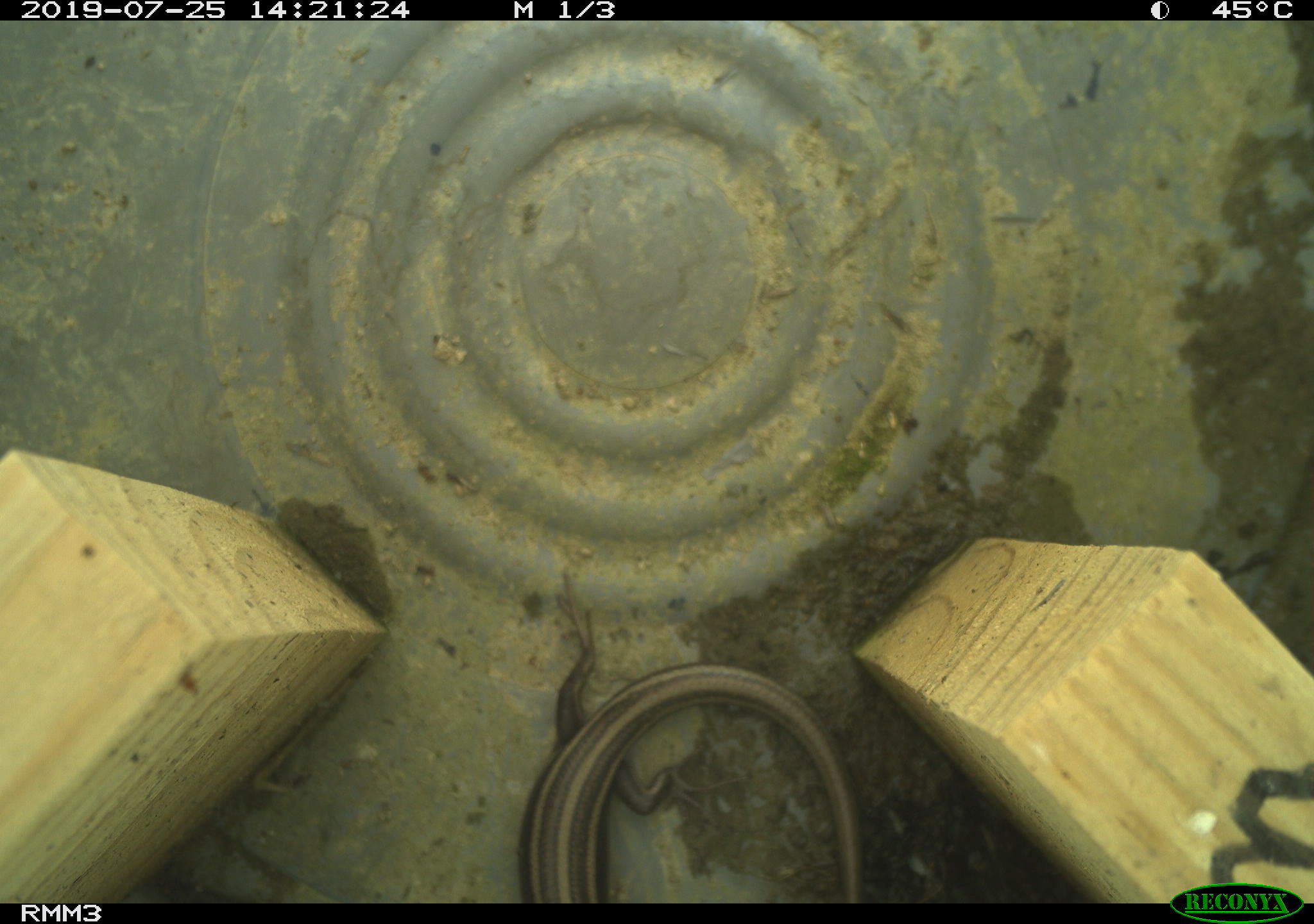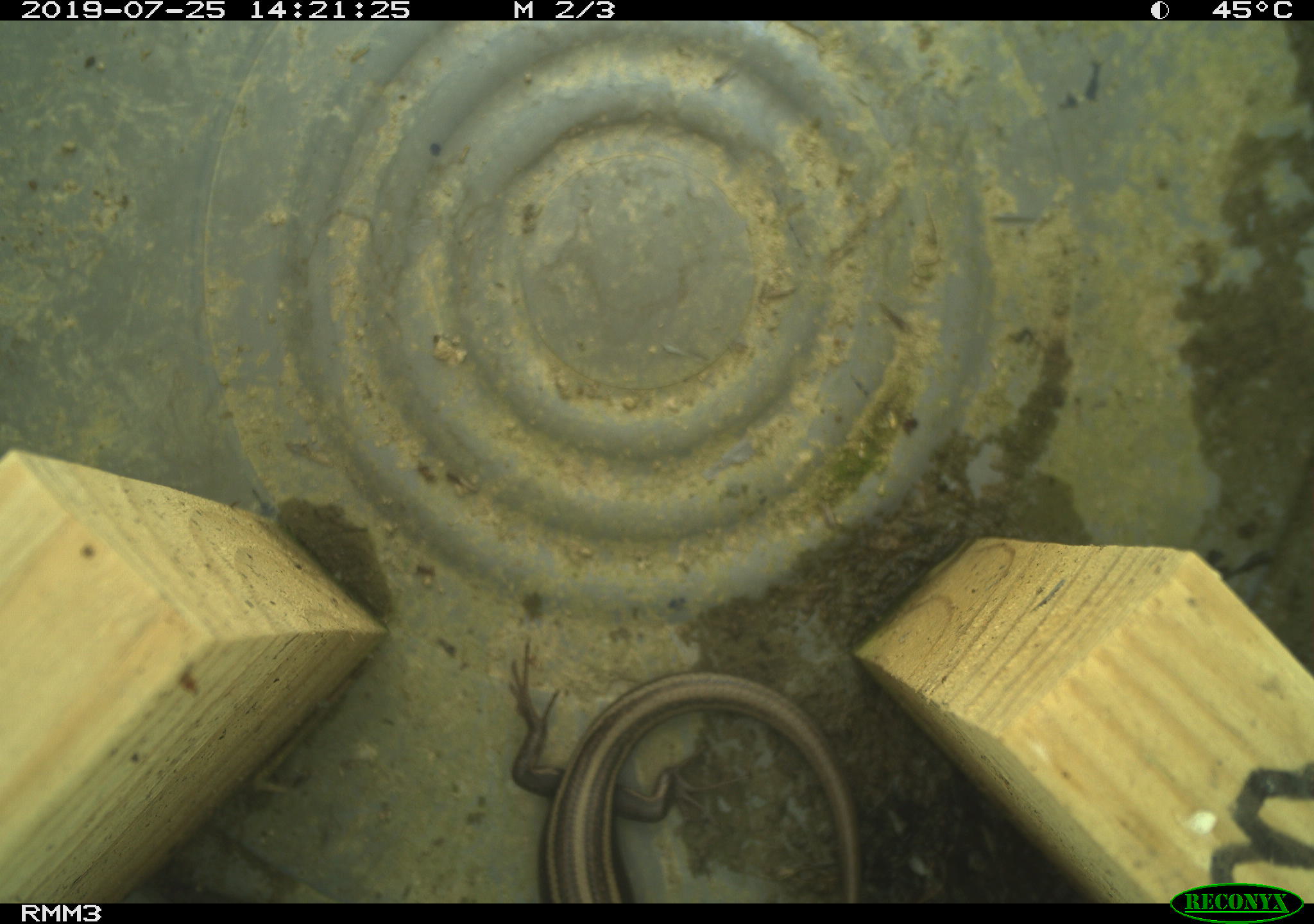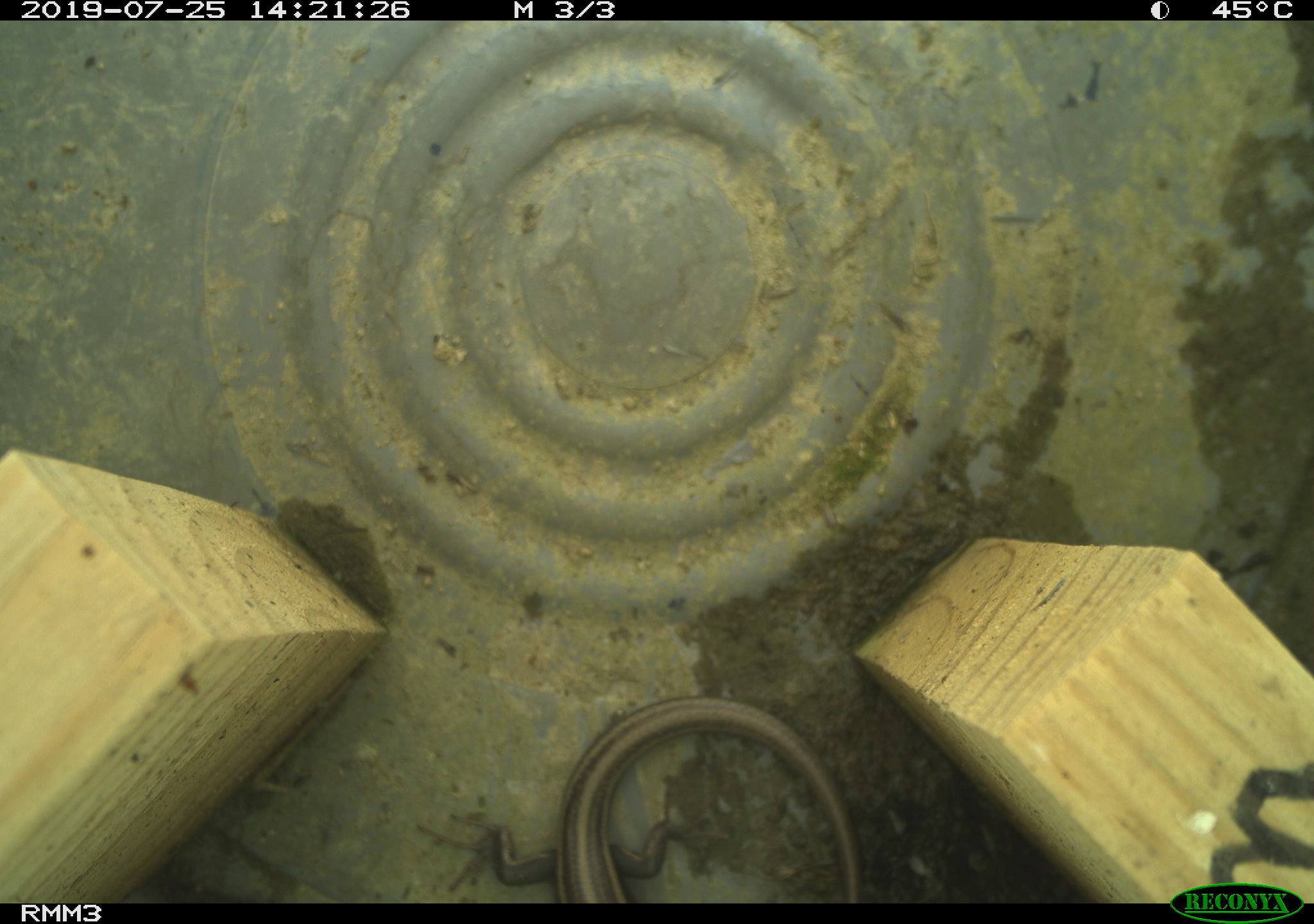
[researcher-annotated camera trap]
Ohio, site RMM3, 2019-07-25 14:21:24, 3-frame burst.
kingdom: Animalia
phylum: Chordata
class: Reptilia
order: Squamata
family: Scincidae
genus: Plestiodon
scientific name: Plestiodon fasciatus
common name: common five-lined skink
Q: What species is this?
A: Common five-lined skink (Plestiodon fasciatus).